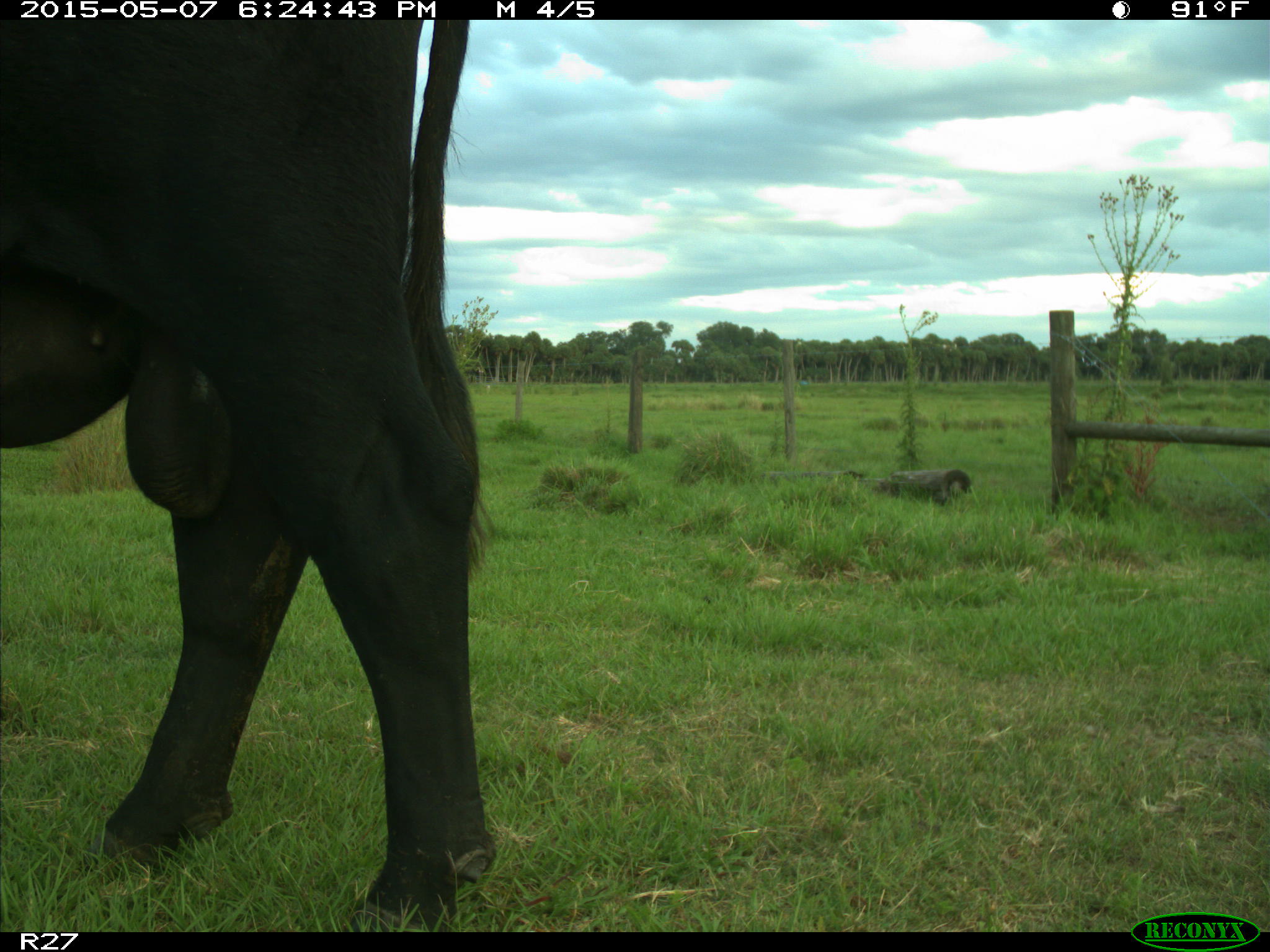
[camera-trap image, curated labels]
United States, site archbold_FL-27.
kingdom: Animalia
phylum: Chordata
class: Mammalia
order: Artiodactyla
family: Bovidae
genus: Bos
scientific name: Bos taurus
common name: domestic cow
Bos taurus (domestic cow).